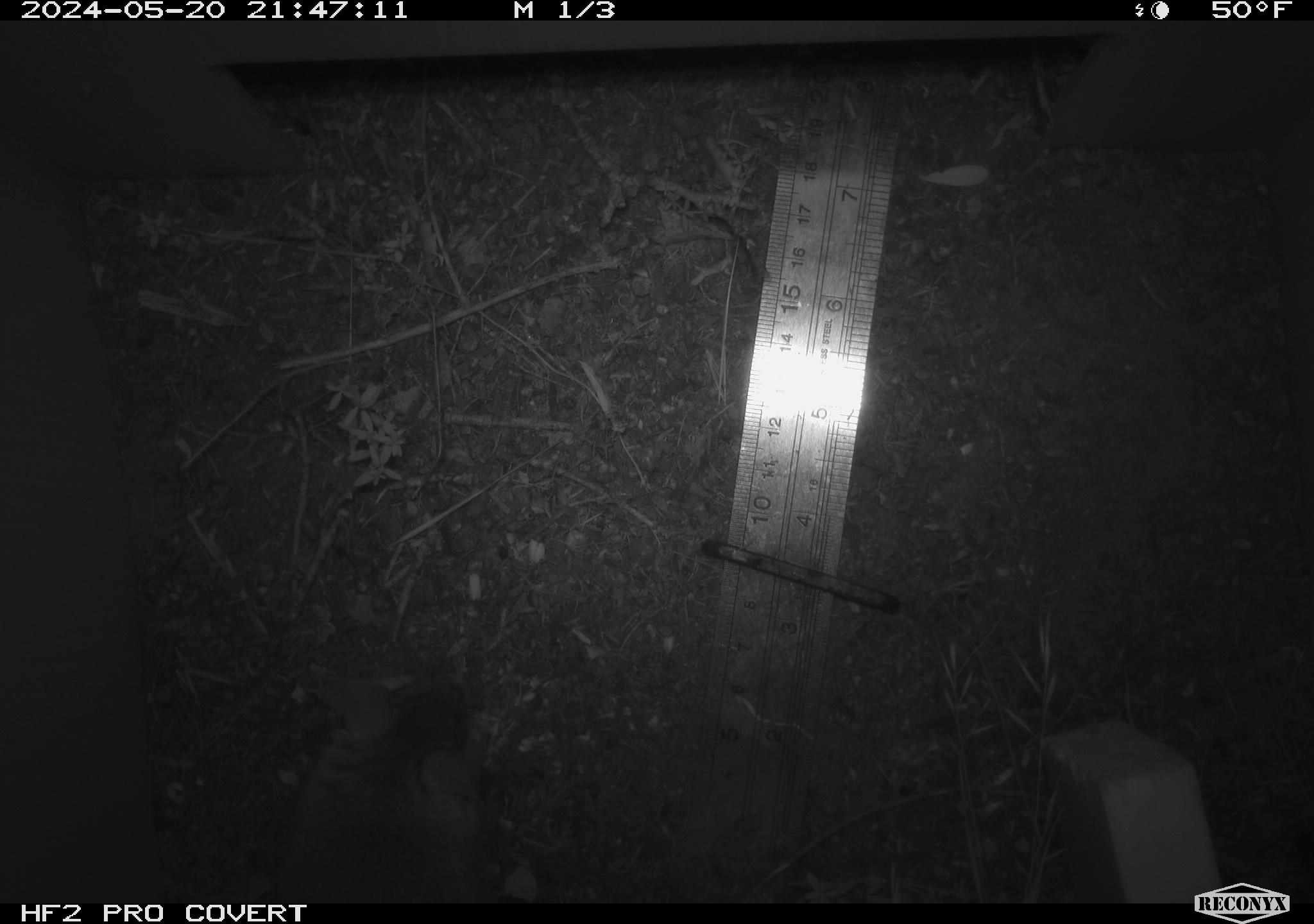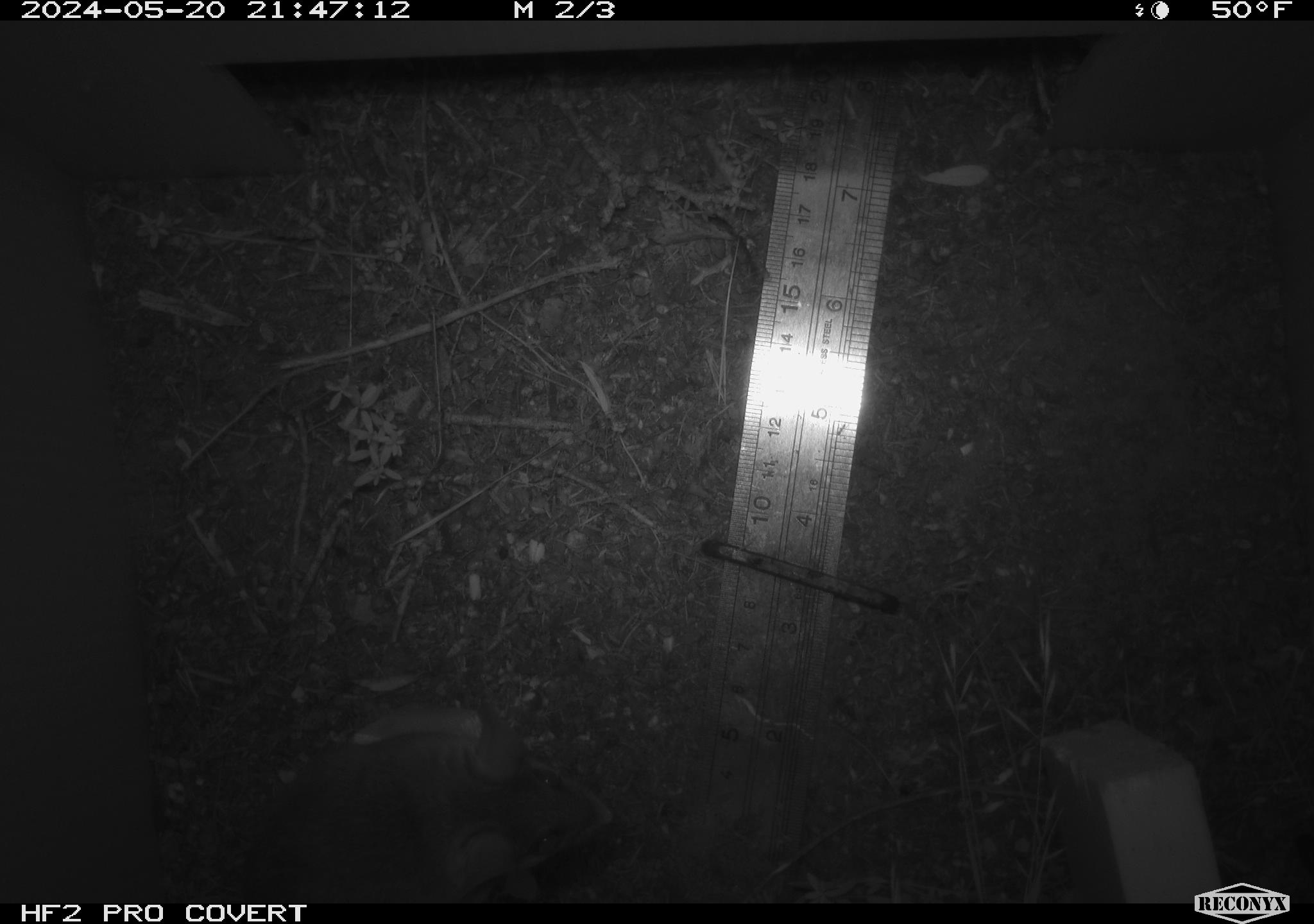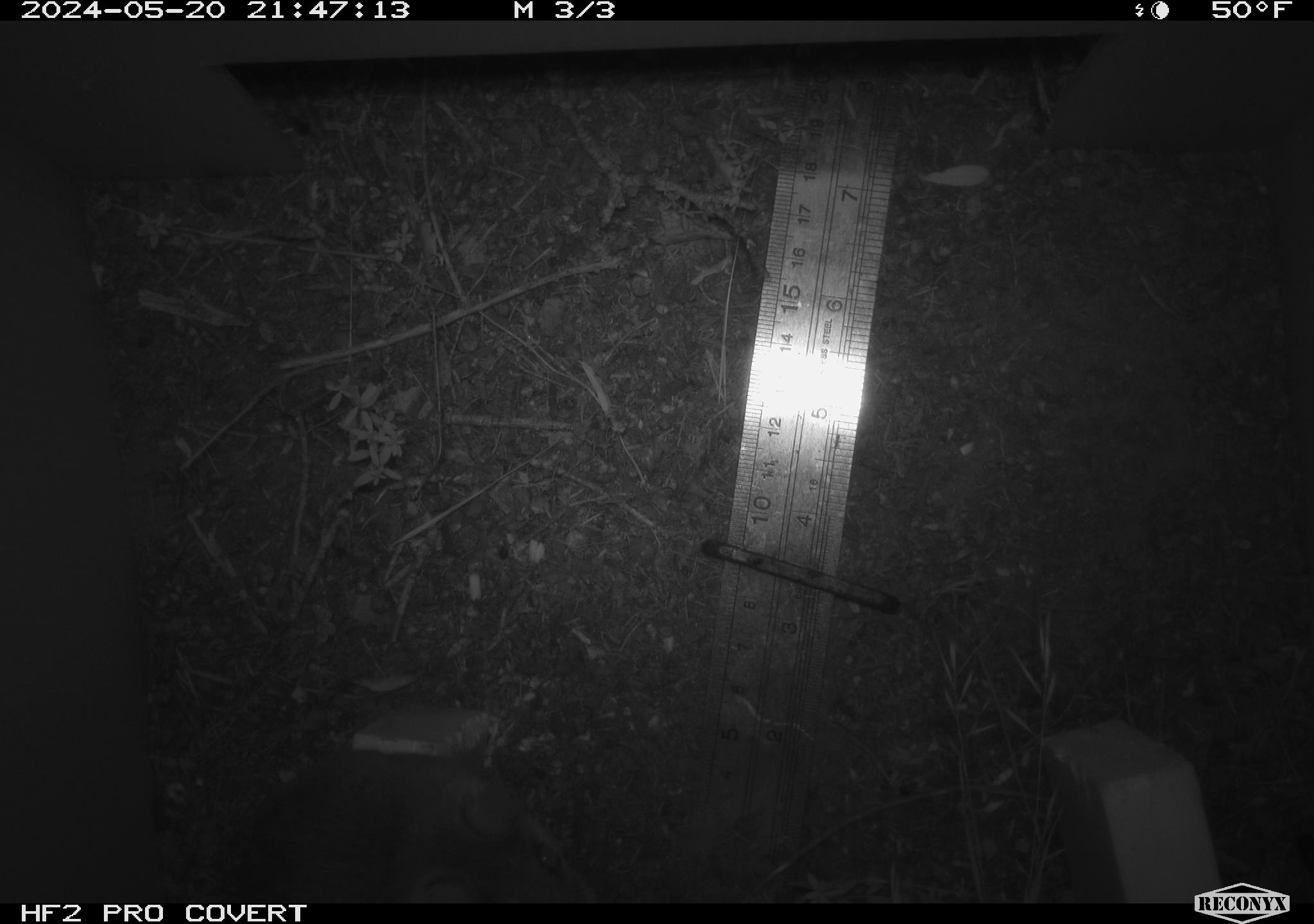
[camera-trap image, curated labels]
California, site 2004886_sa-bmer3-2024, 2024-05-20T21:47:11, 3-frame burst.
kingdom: Animalia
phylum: Chordata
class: Mammalia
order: Rodentia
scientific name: Rodentia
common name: mouse species